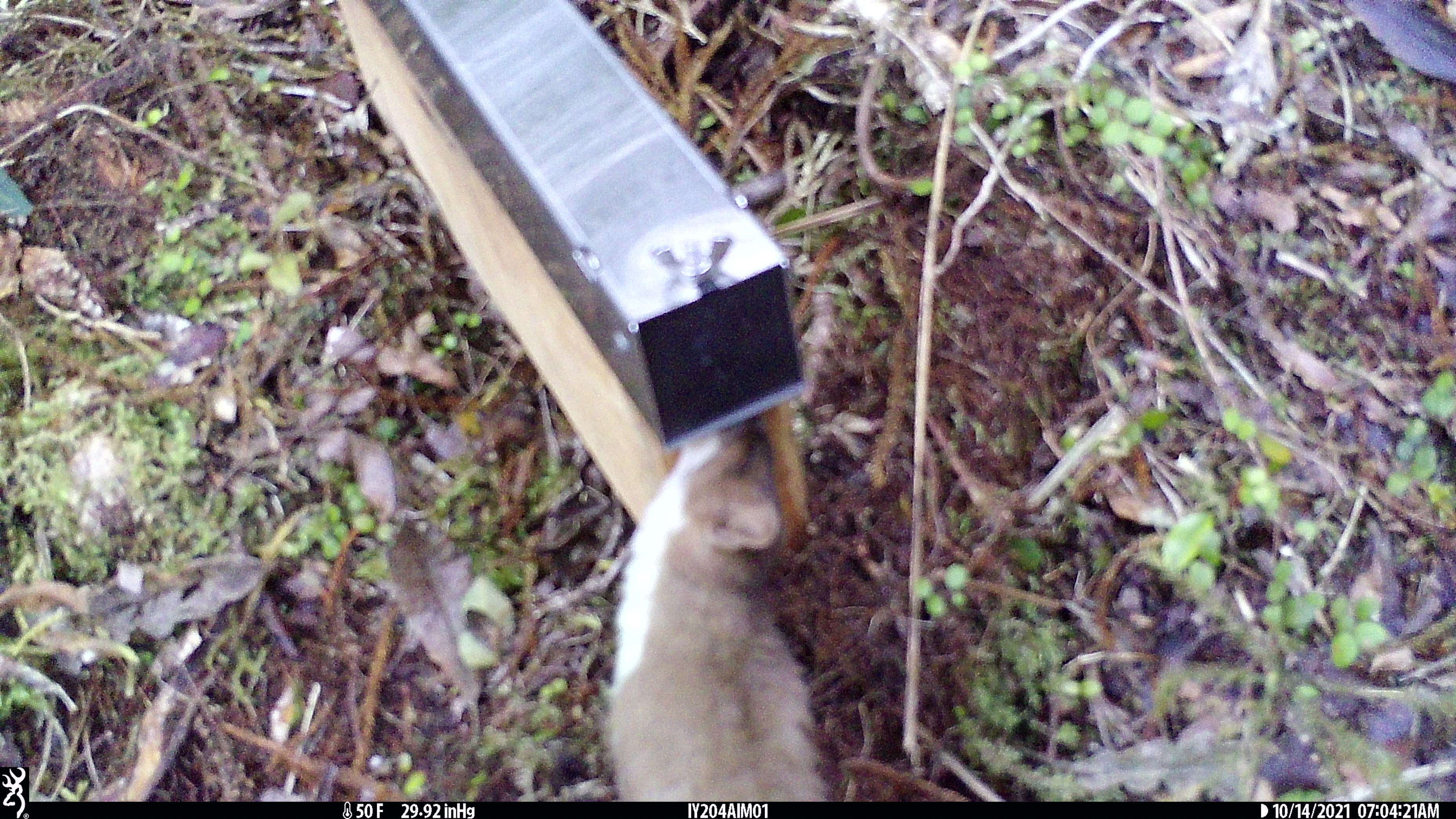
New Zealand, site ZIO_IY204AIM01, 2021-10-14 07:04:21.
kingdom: Animalia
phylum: Chordata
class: Mammalia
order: Carnivora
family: Mustelidae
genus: Mustela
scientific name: Mustela erminea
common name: stoat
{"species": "stoat (Mustela erminea)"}